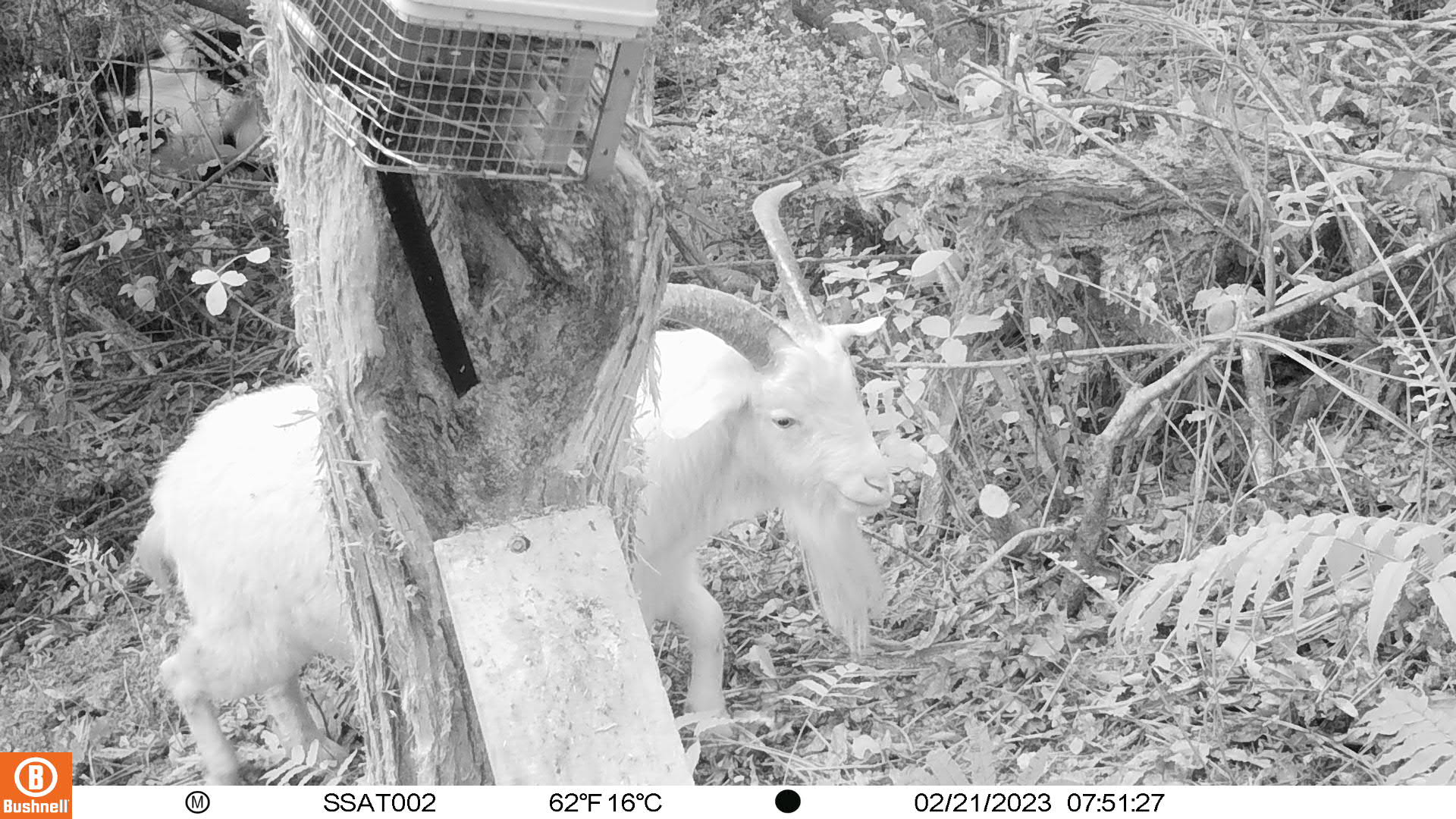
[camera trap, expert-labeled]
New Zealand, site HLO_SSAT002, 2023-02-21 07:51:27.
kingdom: Animalia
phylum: Chordata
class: Mammalia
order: Artiodactyla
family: Bovidae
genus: Capra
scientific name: Capra hircus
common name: goat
Goat (Capra hircus).